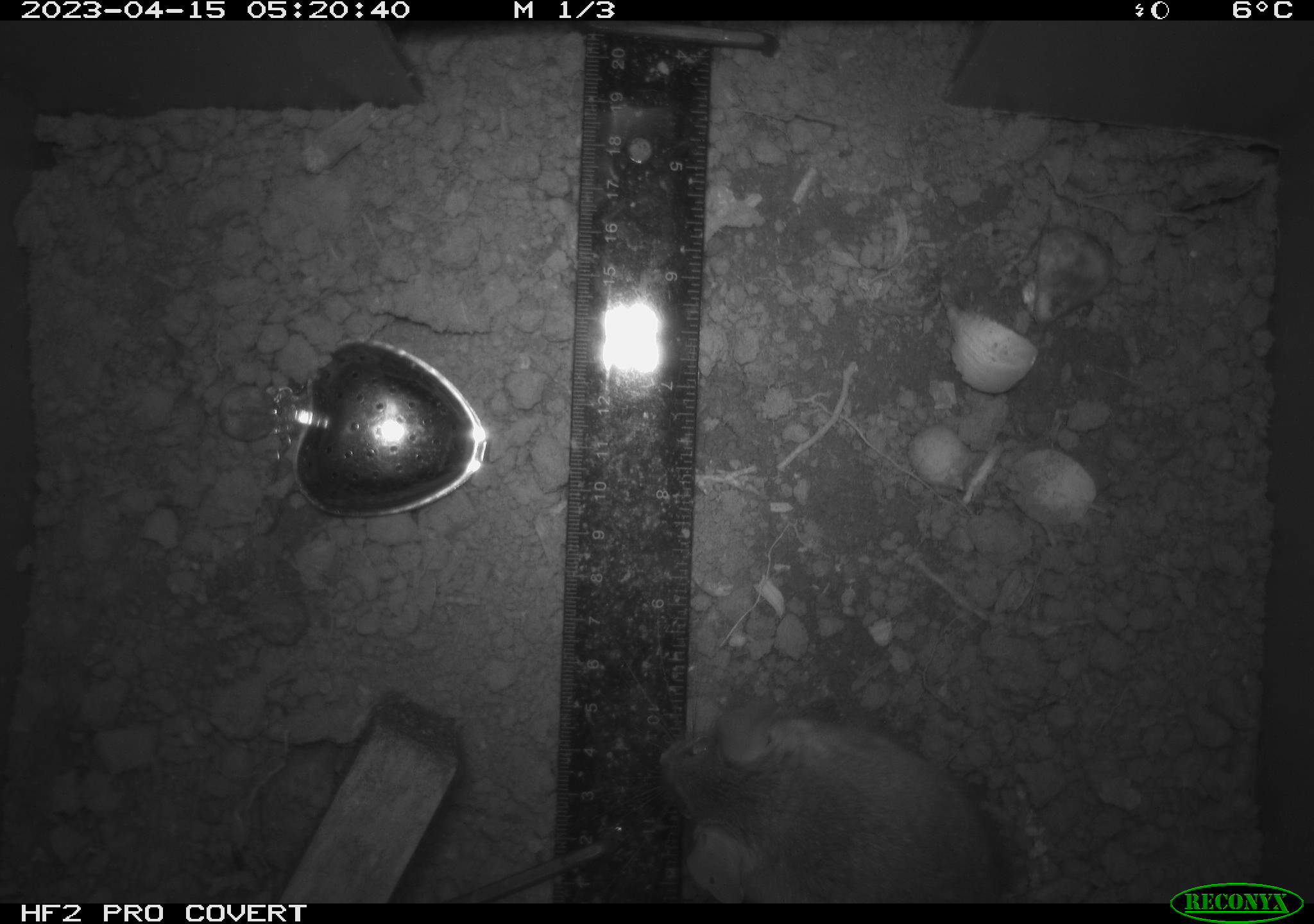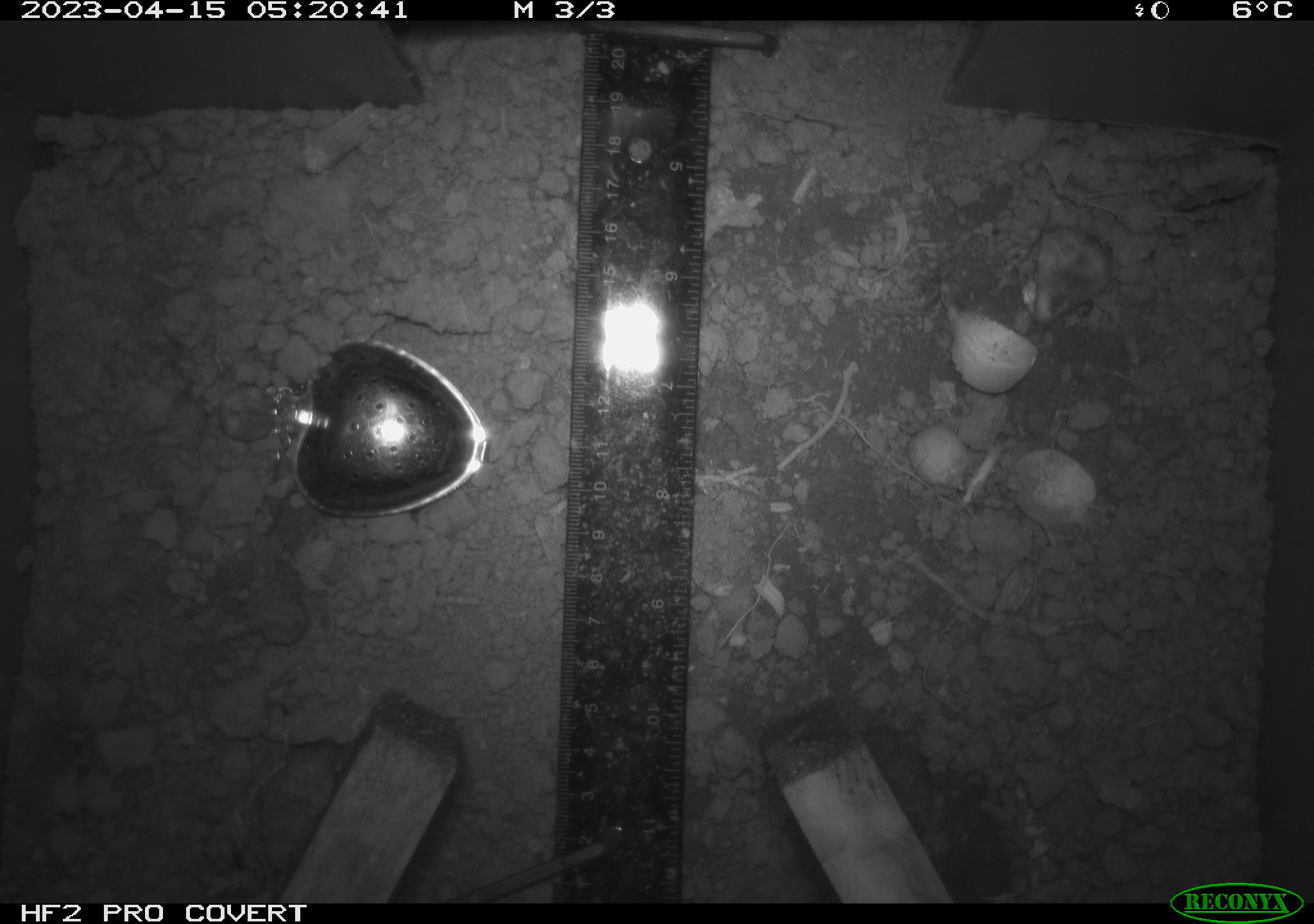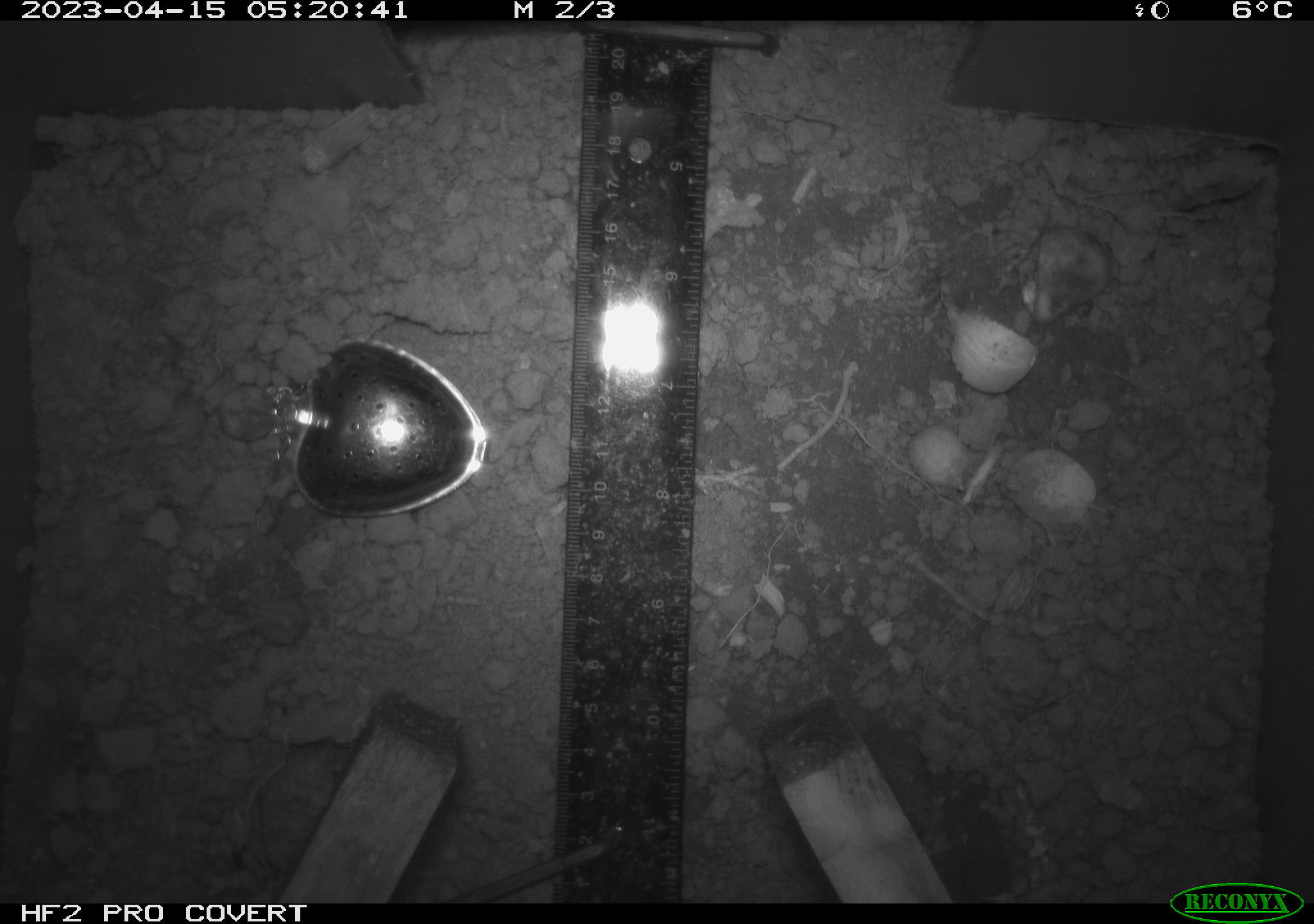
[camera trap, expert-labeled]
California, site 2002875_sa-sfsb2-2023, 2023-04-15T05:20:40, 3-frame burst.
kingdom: Animalia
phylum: Chordata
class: Mammalia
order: Rodentia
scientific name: Rodentia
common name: mouse species